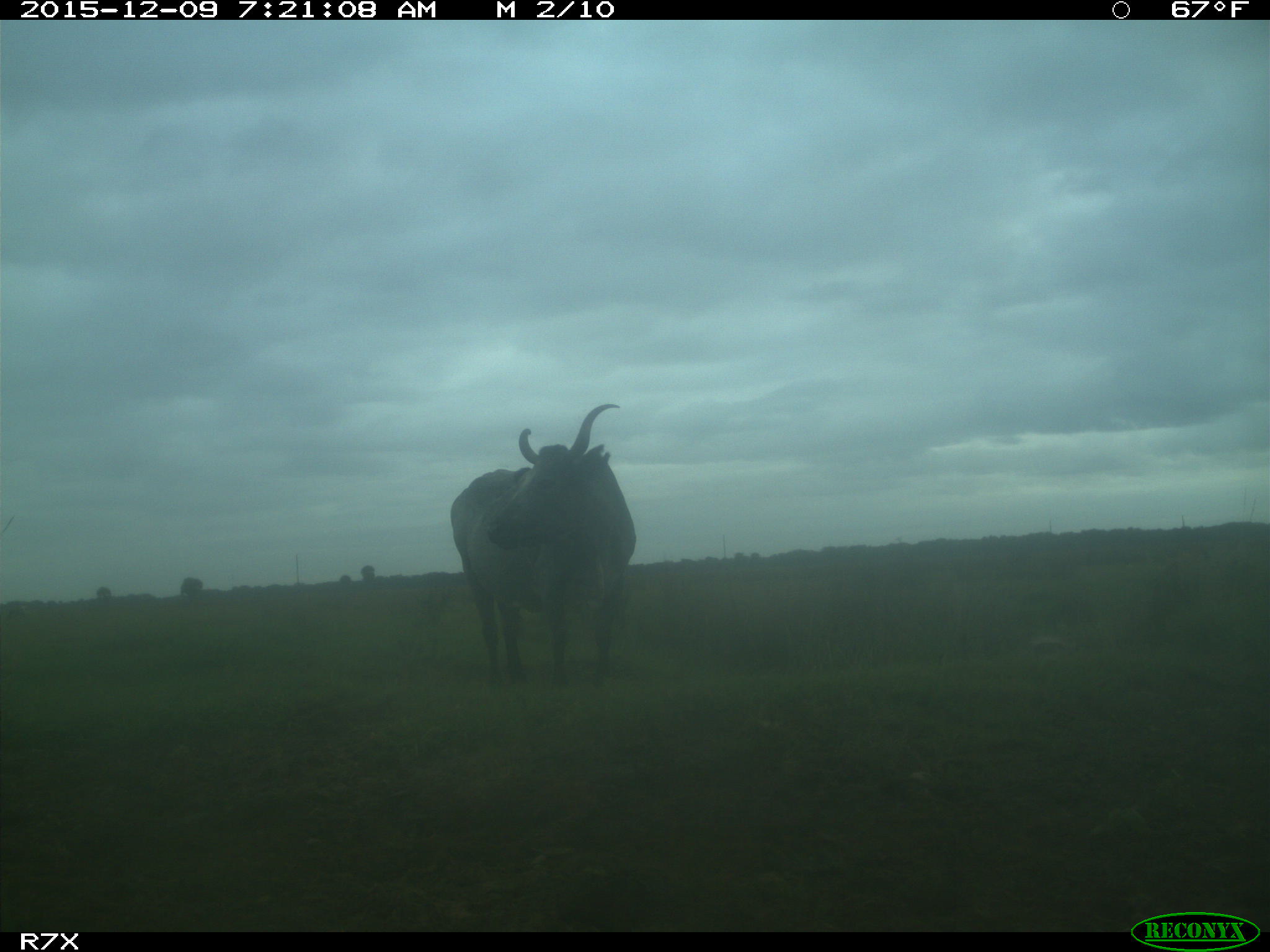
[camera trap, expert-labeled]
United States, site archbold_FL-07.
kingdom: Animalia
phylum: Chordata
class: Mammalia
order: Artiodactyla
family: Bovidae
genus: Bos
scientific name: Bos taurus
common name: domestic cow